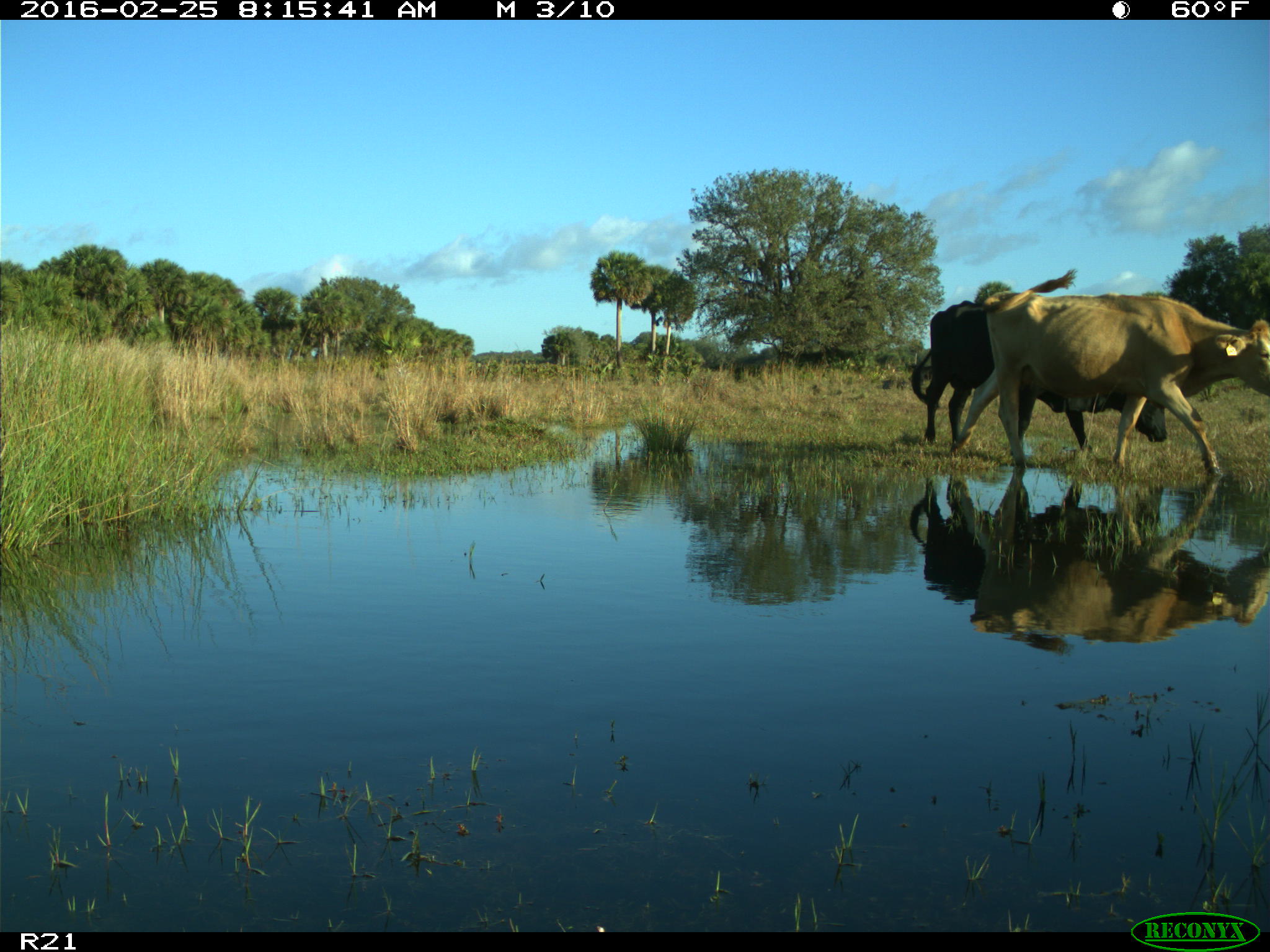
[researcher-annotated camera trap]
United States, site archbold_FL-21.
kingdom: Animalia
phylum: Chordata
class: Mammalia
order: Artiodactyla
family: Bovidae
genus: Bos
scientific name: Bos taurus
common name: domestic cow